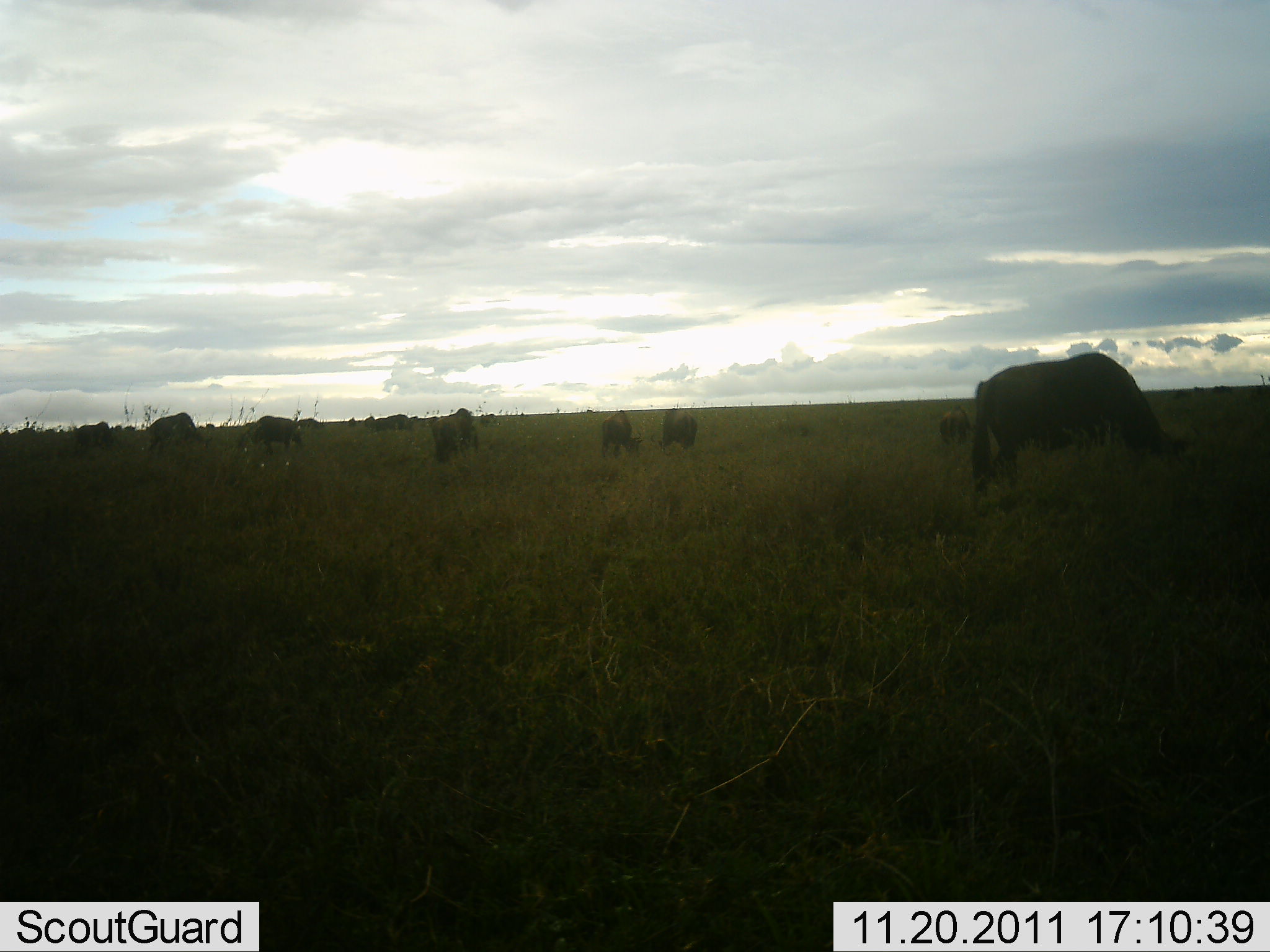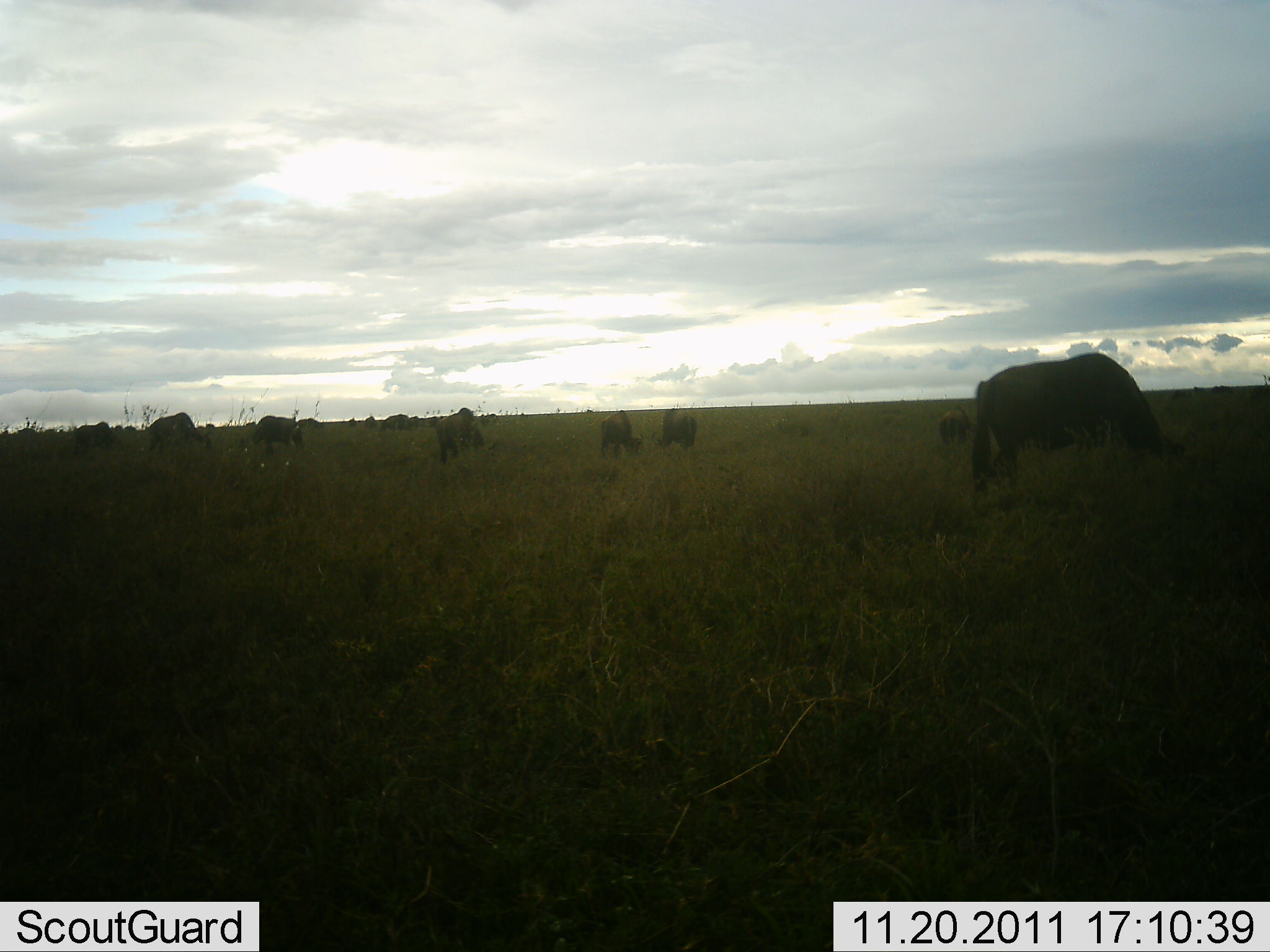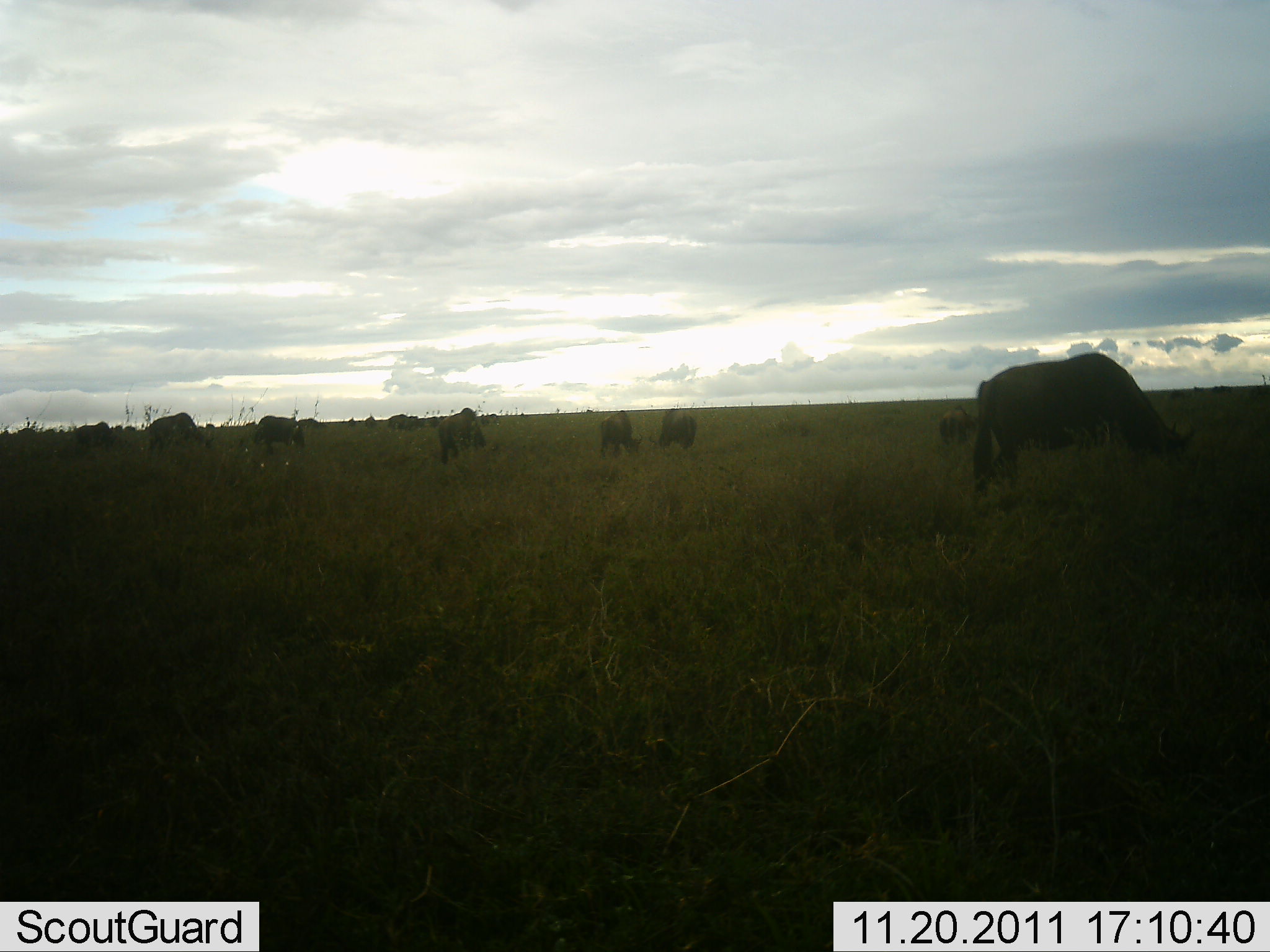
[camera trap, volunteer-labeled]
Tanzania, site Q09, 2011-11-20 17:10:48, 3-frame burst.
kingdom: Animalia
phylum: Chordata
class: Mammalia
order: Artiodactyla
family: Bovidae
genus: Connochaetes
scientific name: Connochaetes taurinus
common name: blue wildebeest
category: wildebeest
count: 10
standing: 54%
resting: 0%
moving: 15%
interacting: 0%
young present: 0%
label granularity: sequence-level